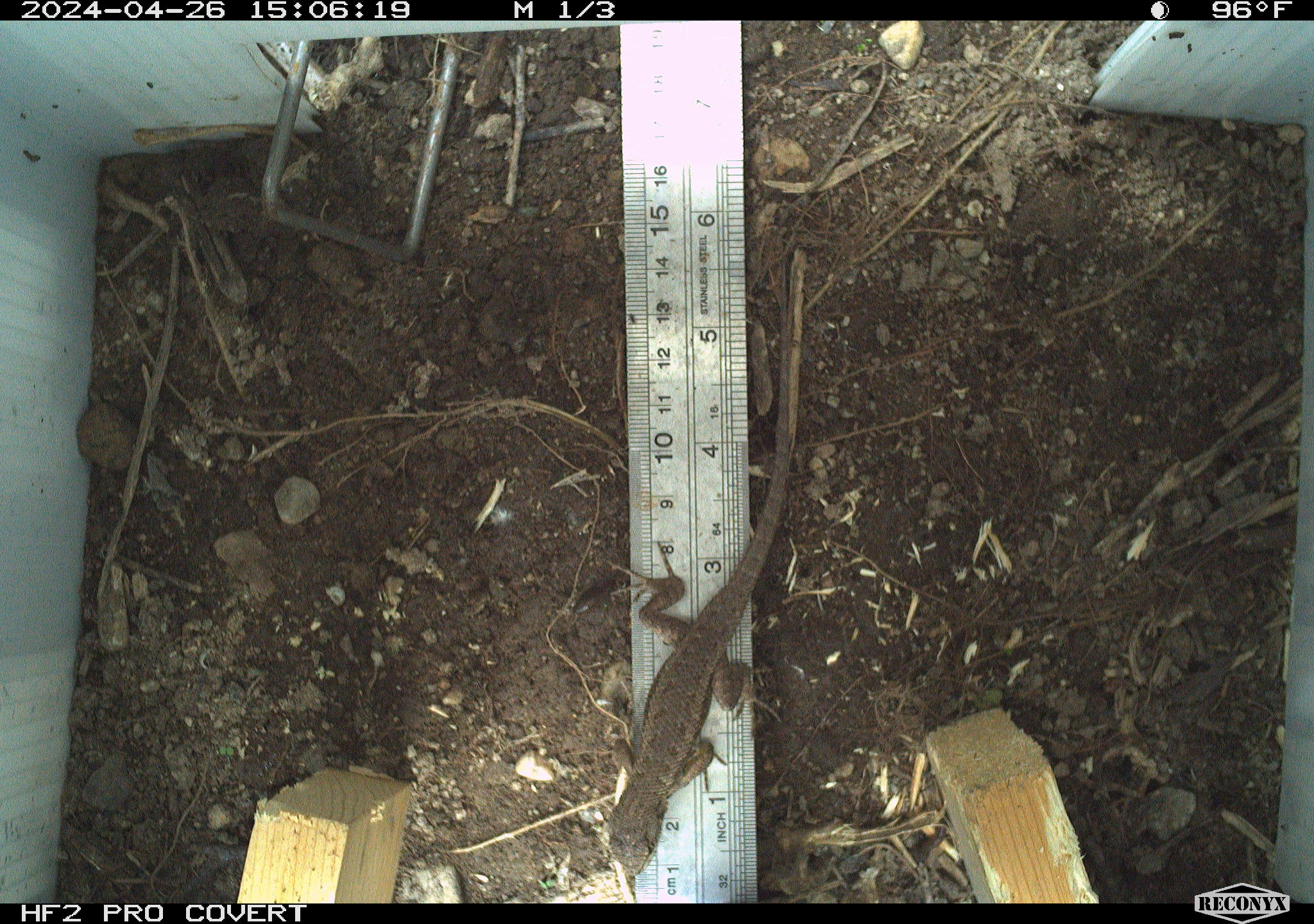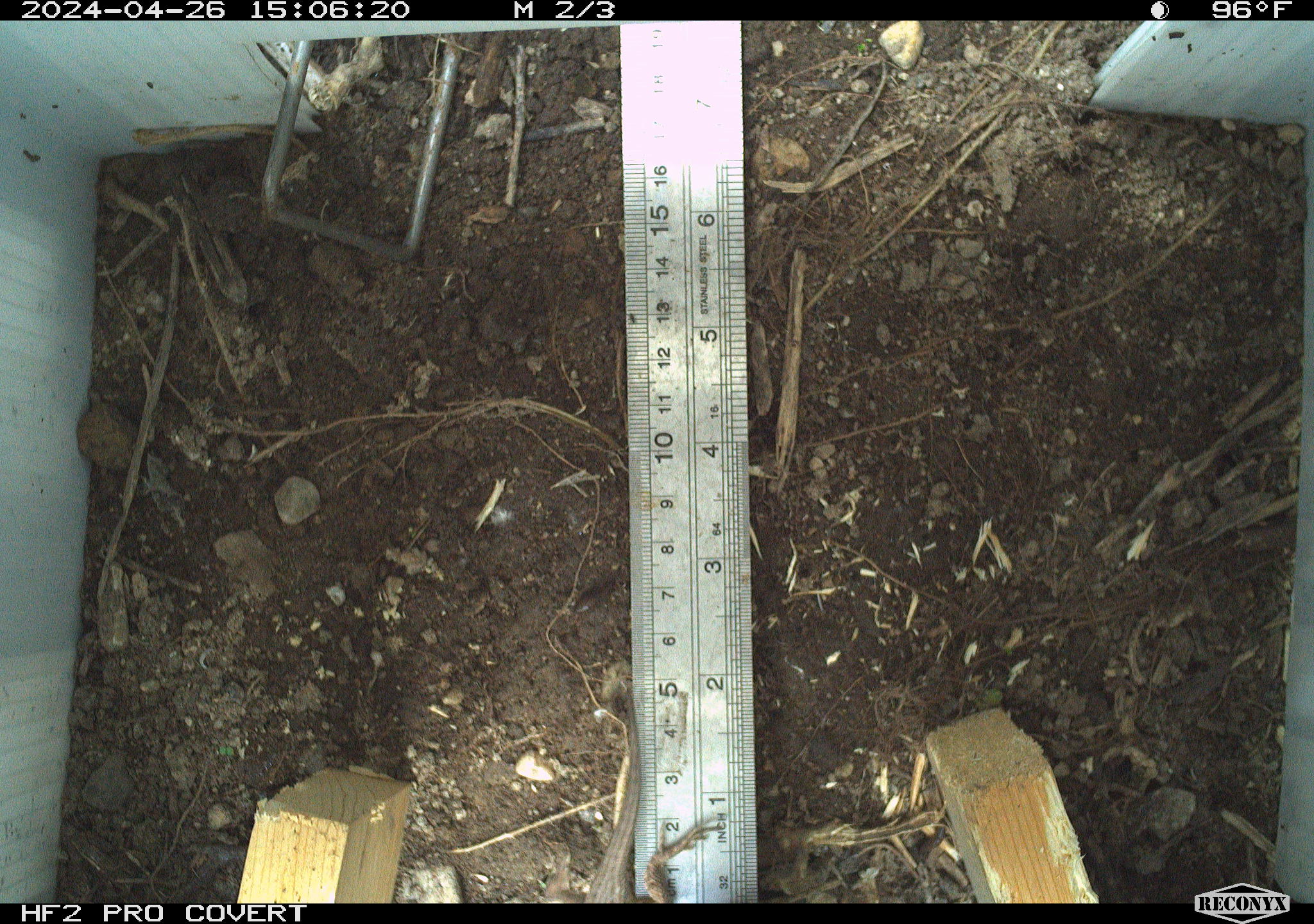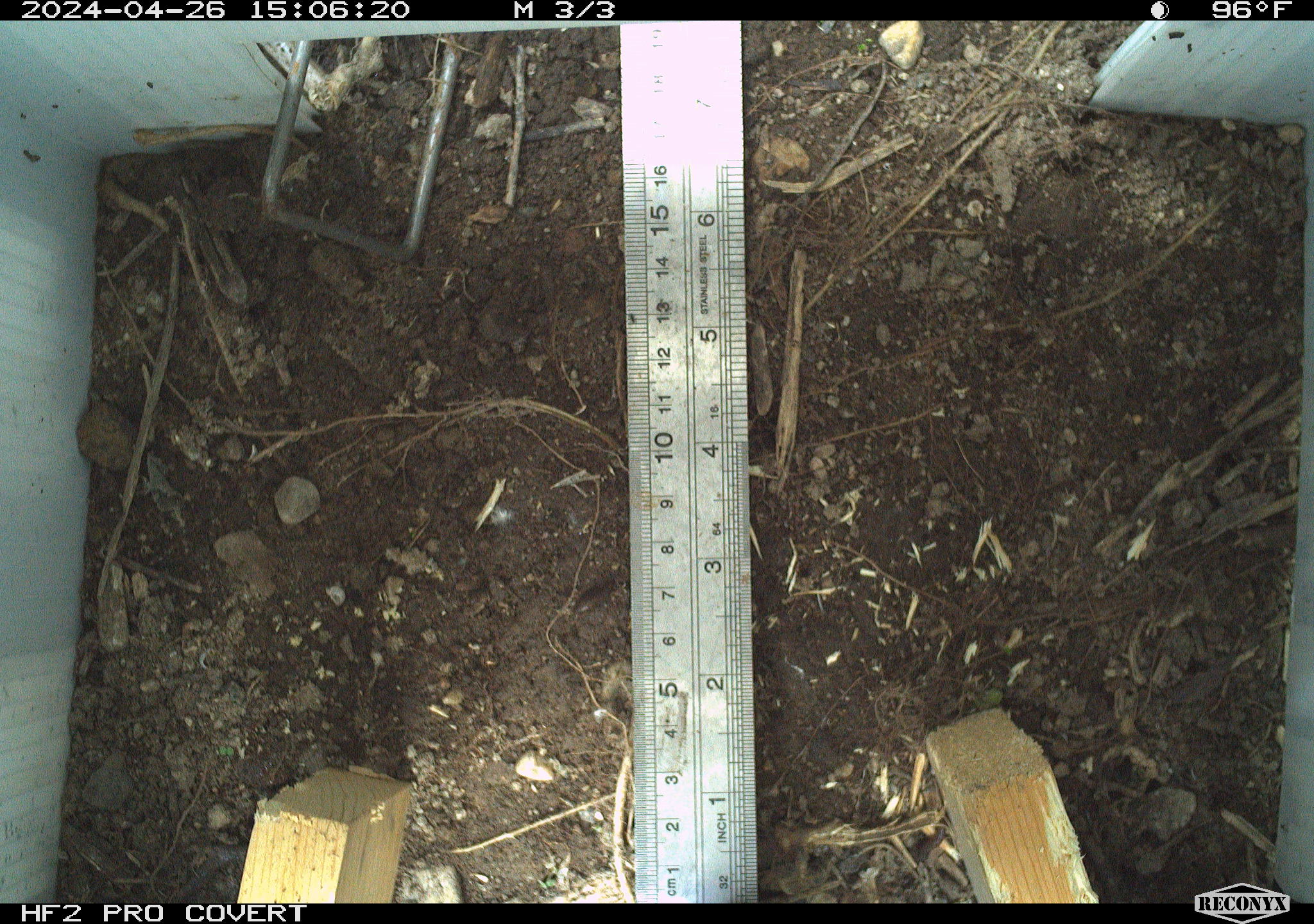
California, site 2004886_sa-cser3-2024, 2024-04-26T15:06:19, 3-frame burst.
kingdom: Animalia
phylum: Chordata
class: Reptilia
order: Squamata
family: Phrynosomatidae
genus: Sceloporus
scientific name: Sceloporus occidentalis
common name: western fence lizard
Western fence lizard (Sceloporus occidentalis).